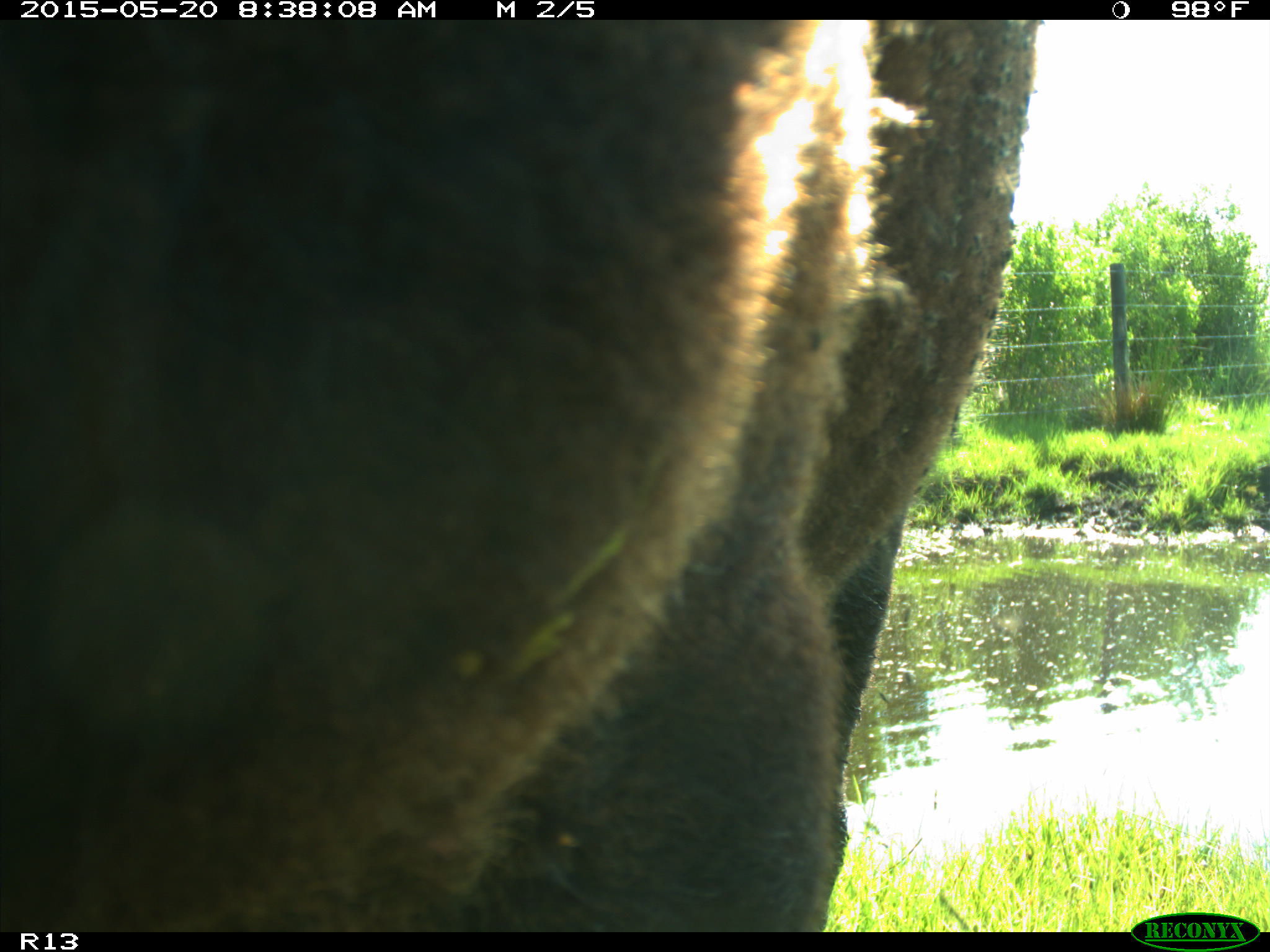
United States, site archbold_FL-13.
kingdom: Animalia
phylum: Chordata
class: Mammalia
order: Artiodactyla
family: Bovidae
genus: Bos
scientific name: Bos taurus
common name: domestic cow